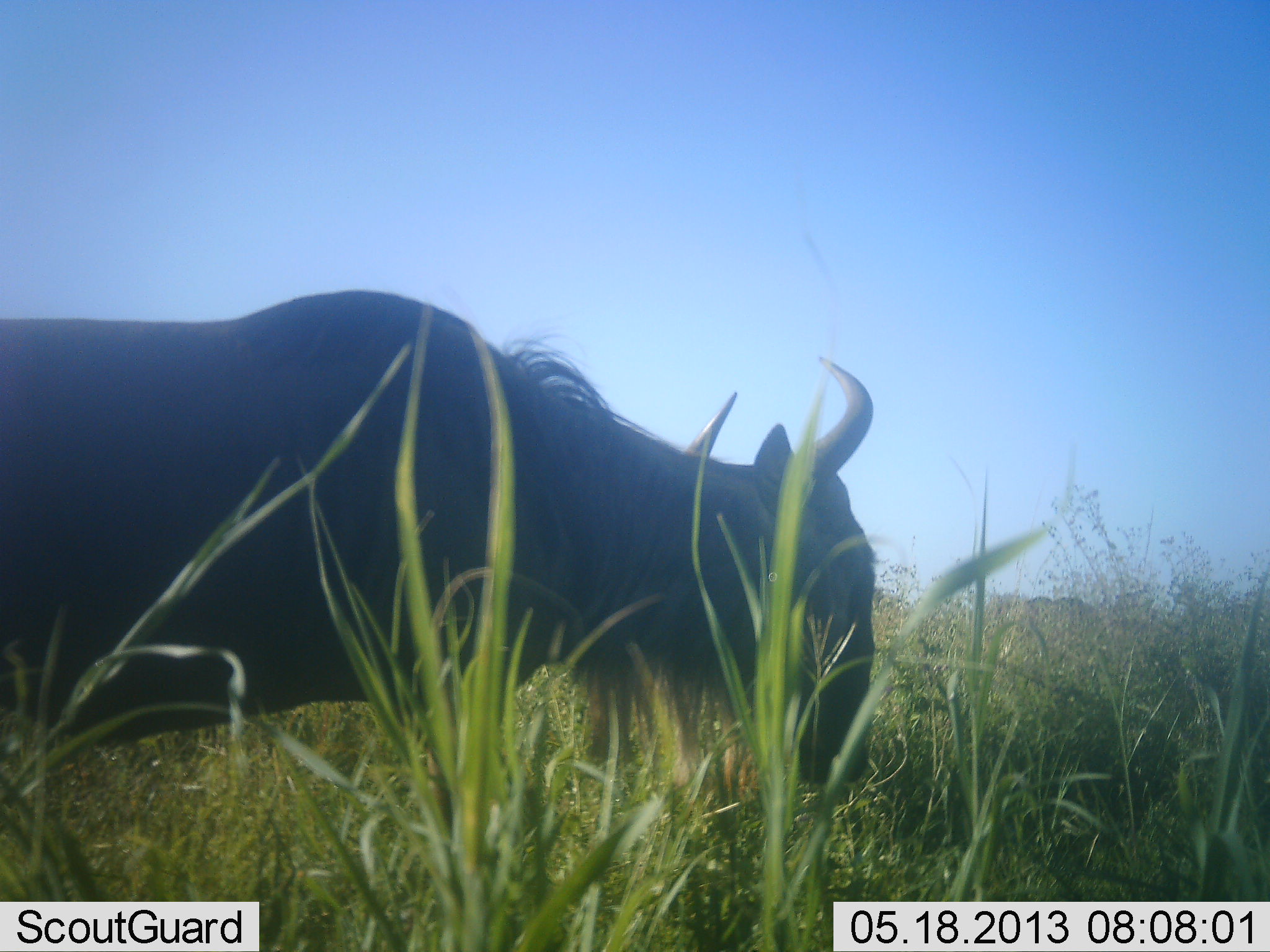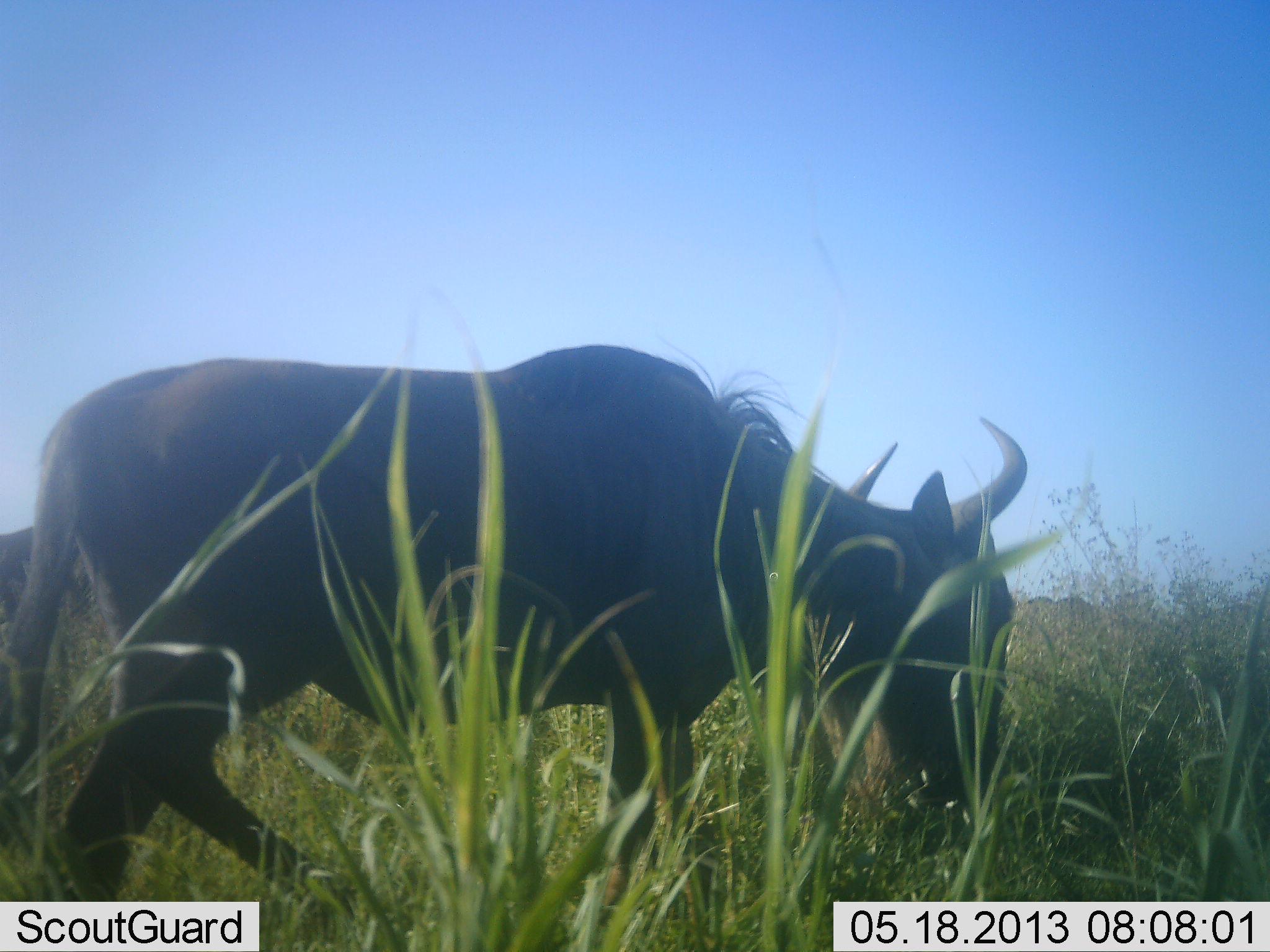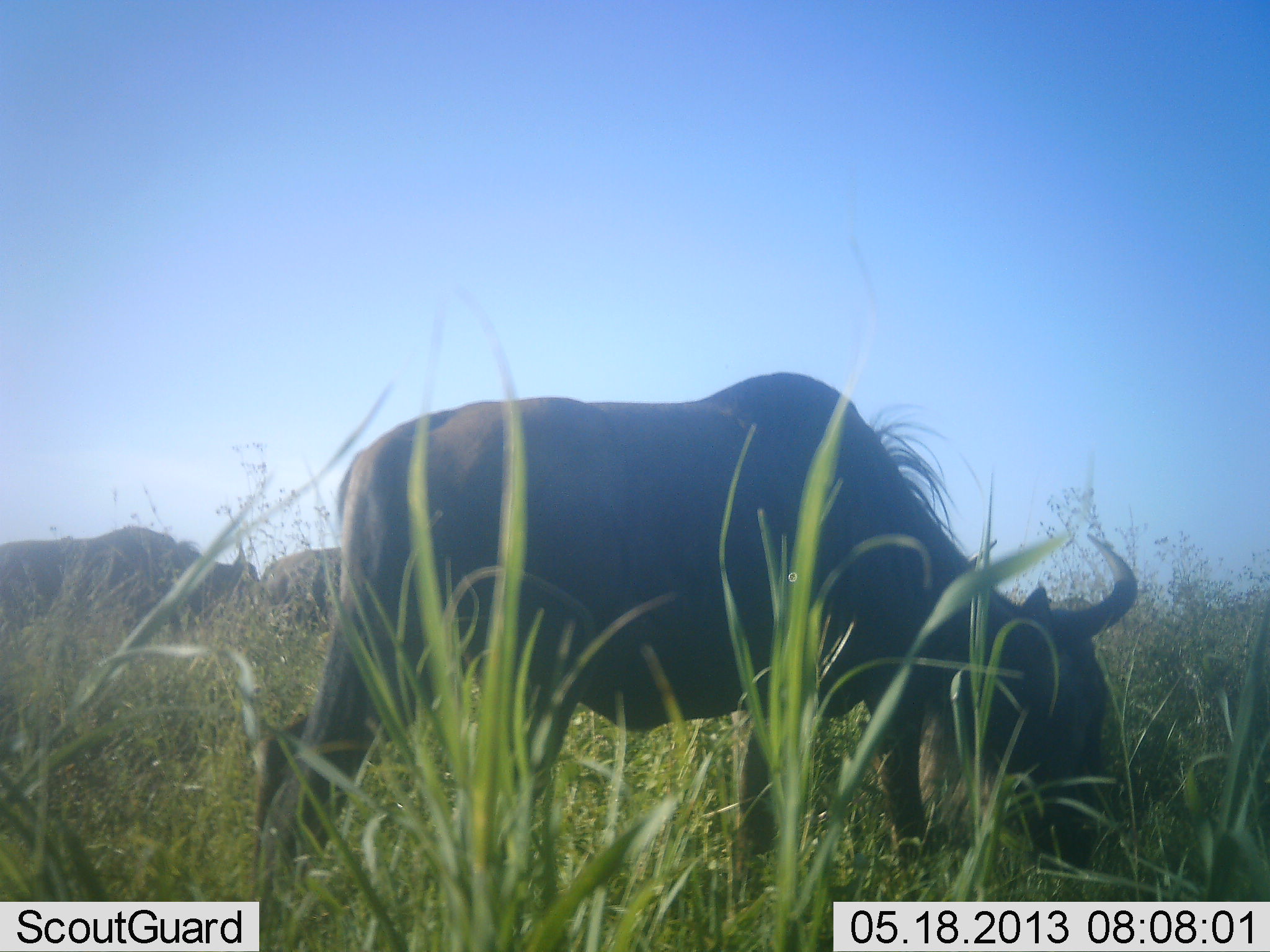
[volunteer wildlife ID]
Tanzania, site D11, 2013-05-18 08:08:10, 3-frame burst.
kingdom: Animalia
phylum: Chordata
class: Mammalia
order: Artiodactyla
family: Bovidae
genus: Connochaetes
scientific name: Connochaetes taurinus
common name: blue wildebeest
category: wildebeest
Wildebeest (blue wildebeest) (Connochaetes taurinus), count 1. Behavior (volunteer vote fractions): standing 6%, resting 0%, moving 61%, interacting 0%. Young present (vote fraction): 0%. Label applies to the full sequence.